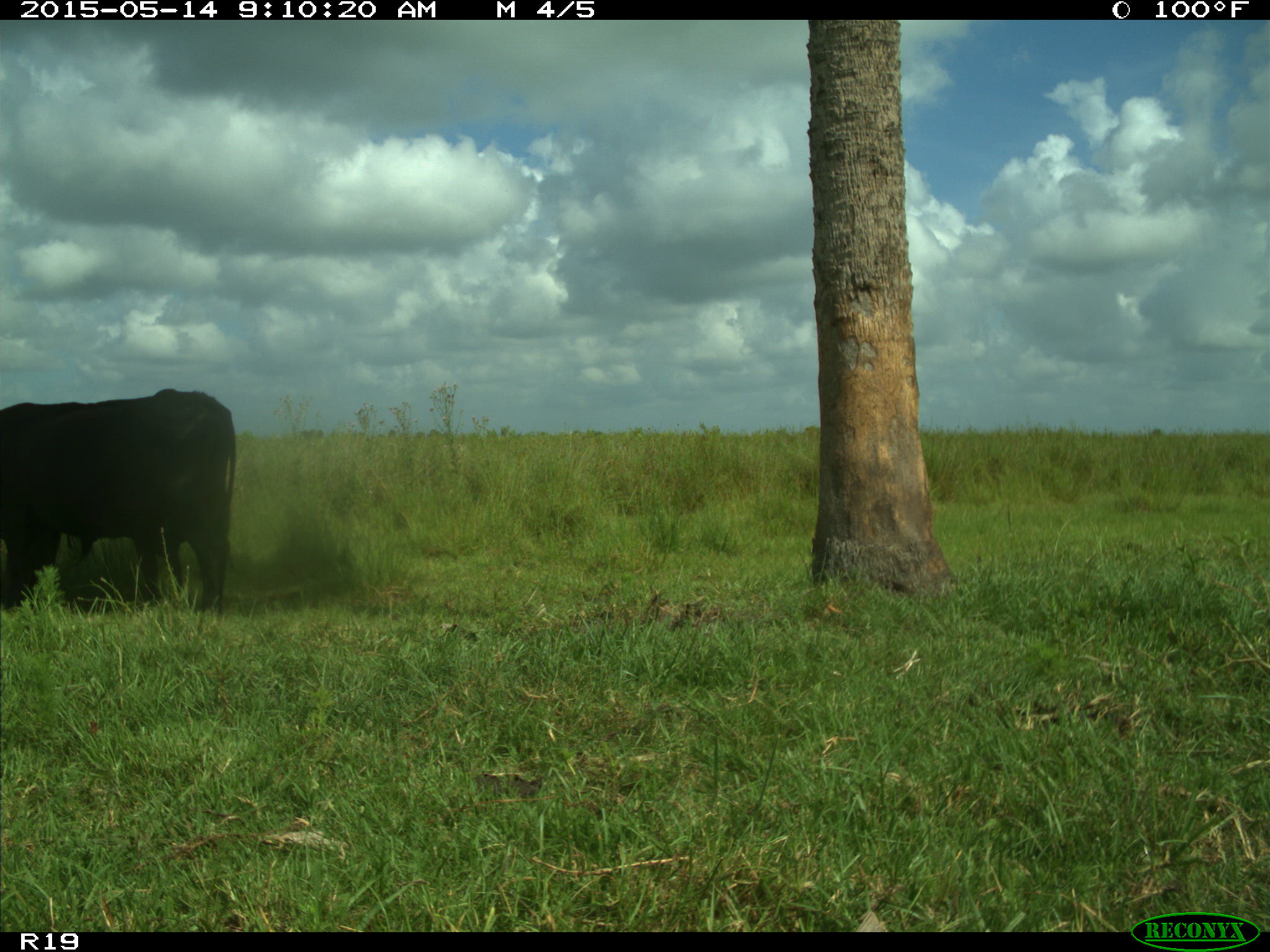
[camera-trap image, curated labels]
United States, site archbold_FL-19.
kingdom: Animalia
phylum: Chordata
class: Mammalia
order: Artiodactyla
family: Bovidae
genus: Bos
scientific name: Bos taurus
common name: domestic cow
Bos taurus (domestic cow).